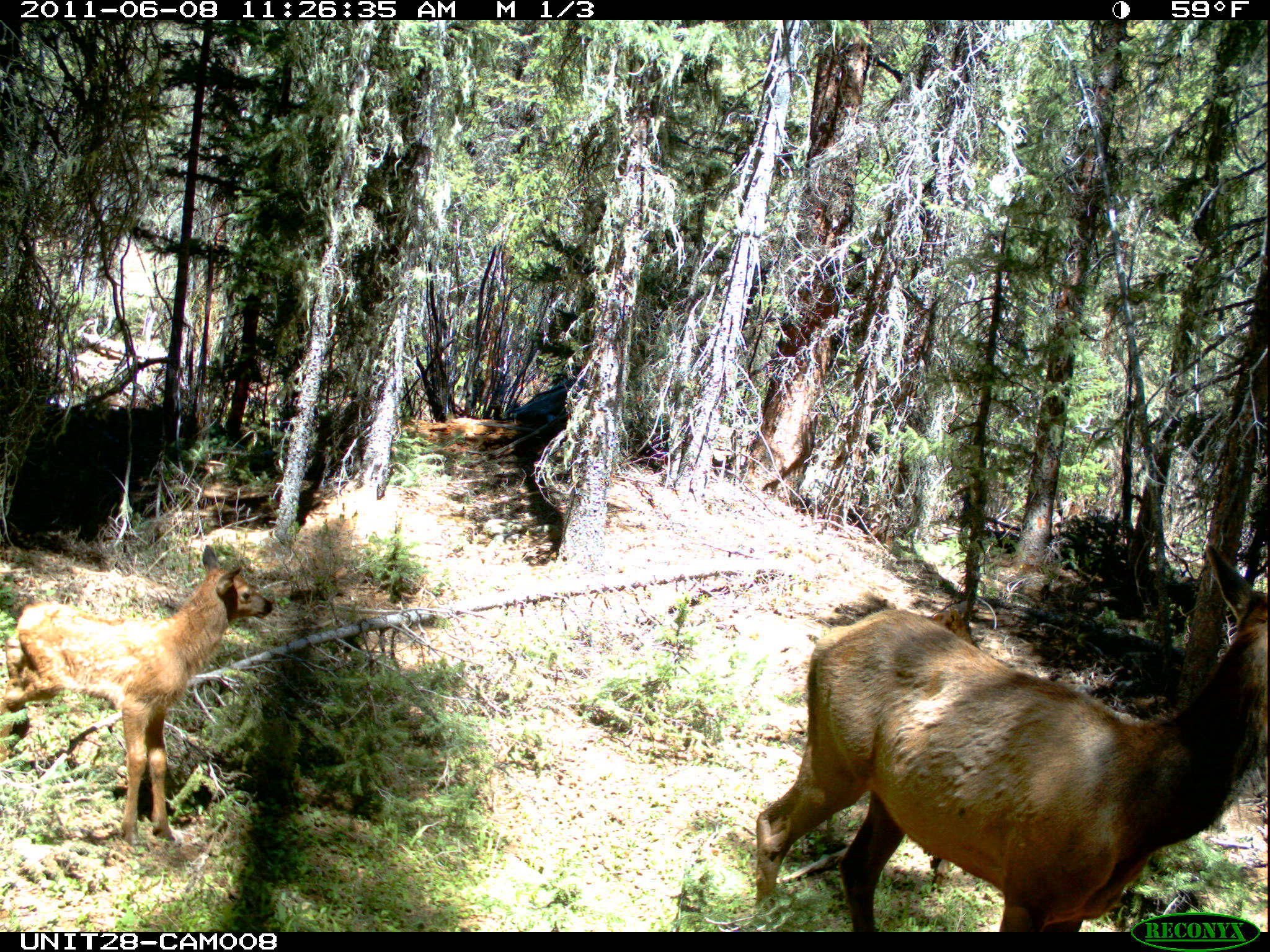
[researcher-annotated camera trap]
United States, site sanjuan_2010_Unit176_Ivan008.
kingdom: Animalia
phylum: Chordata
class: Mammalia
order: Artiodactyla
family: Cervidae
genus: Cervus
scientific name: Cervus elaphus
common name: red deer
Cervus elaphus (red deer).